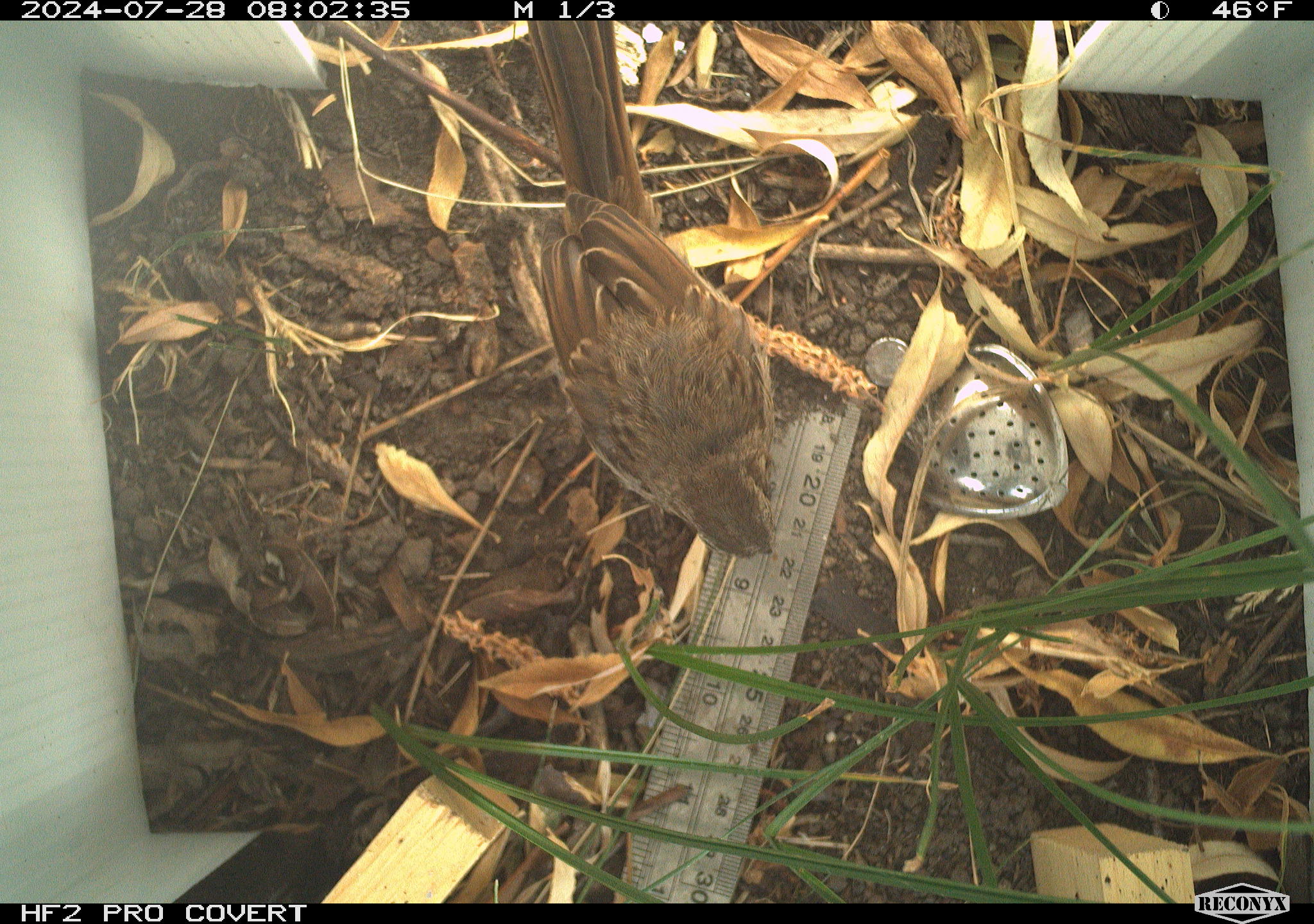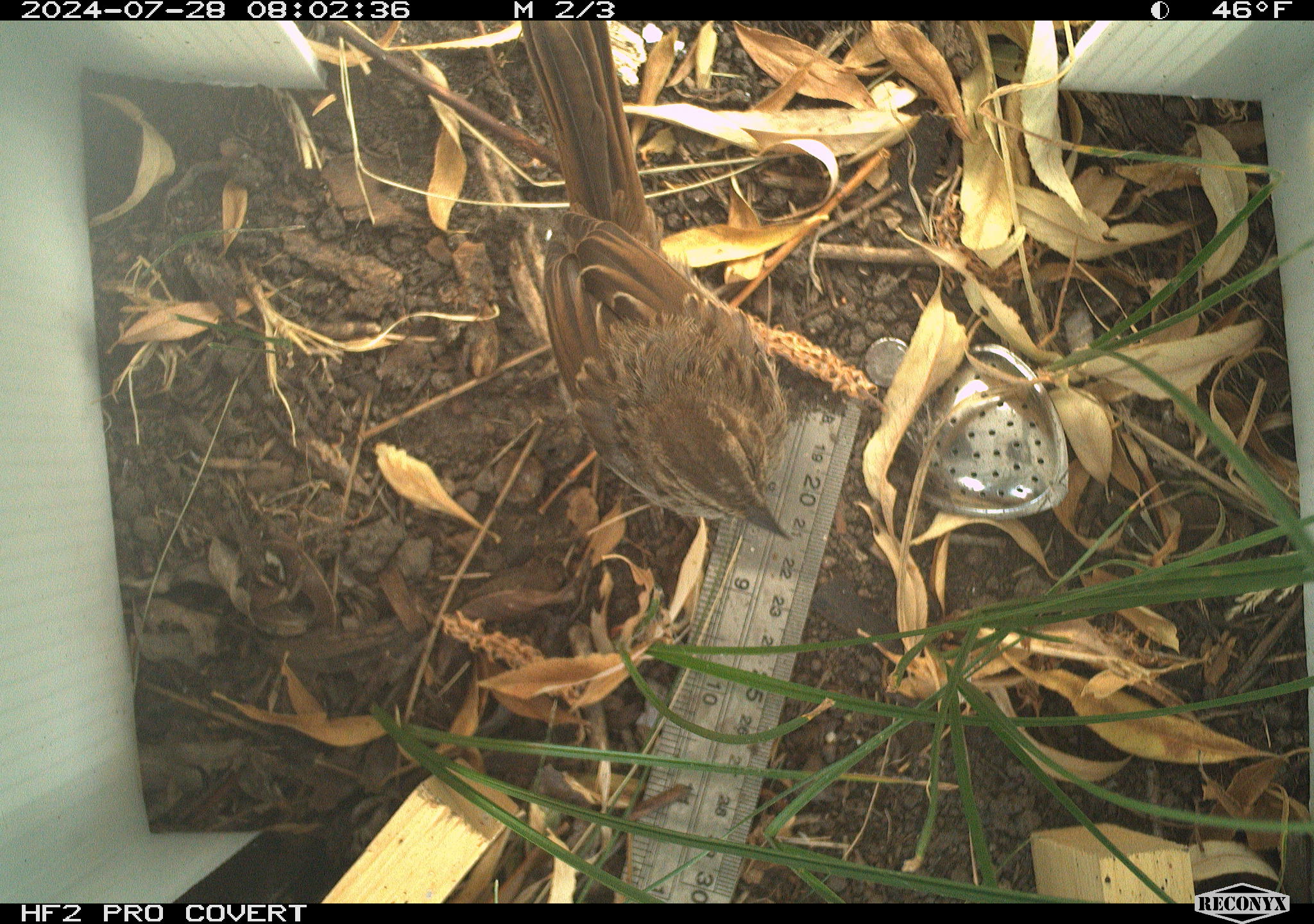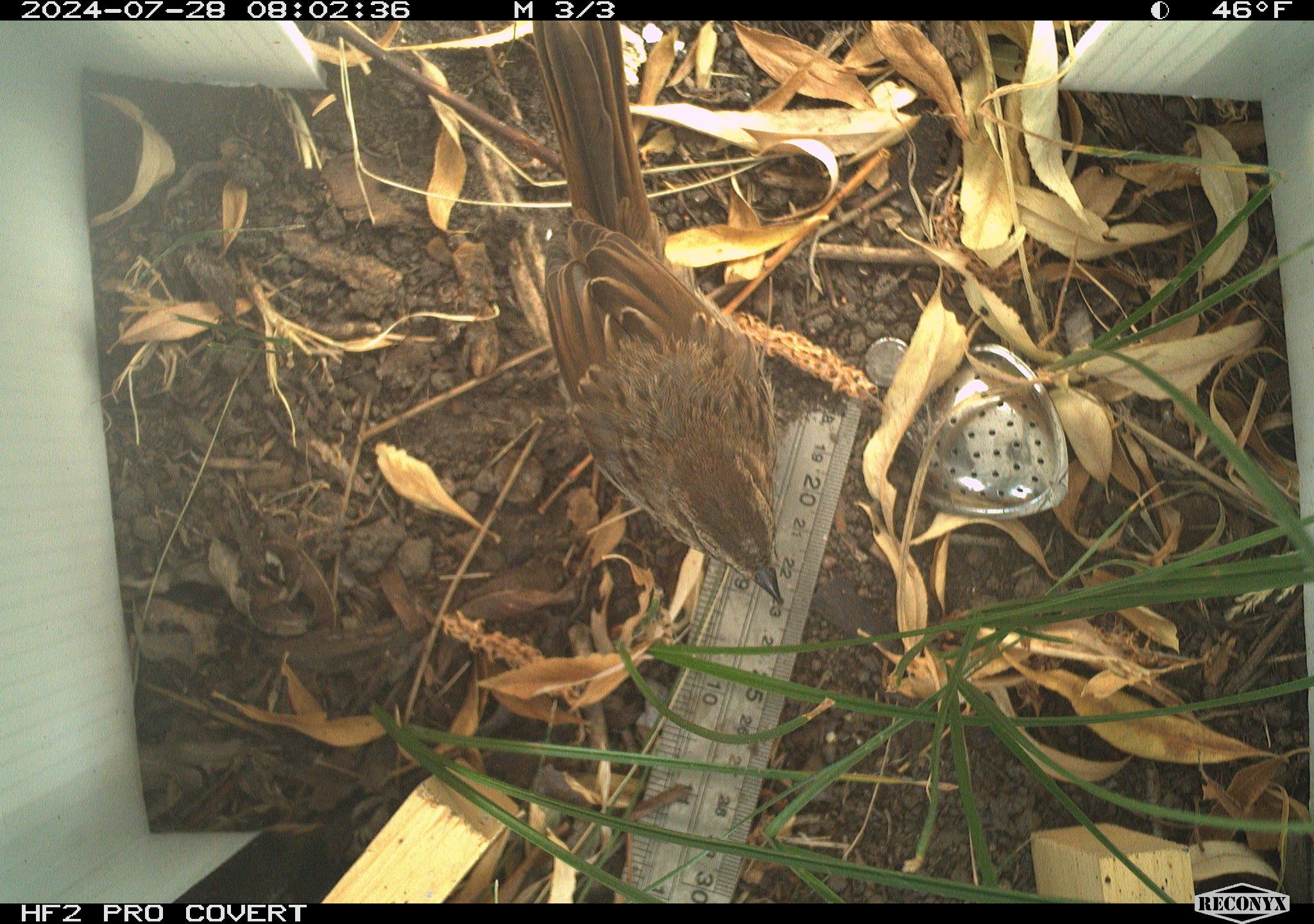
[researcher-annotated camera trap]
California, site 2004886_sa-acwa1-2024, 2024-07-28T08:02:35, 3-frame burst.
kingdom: Animalia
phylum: Chordata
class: Aves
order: Passeriformes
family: Passerellidae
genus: Melospiza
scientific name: Melospiza melodia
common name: song sparrow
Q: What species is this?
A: Song sparrow (Melospiza melodia).